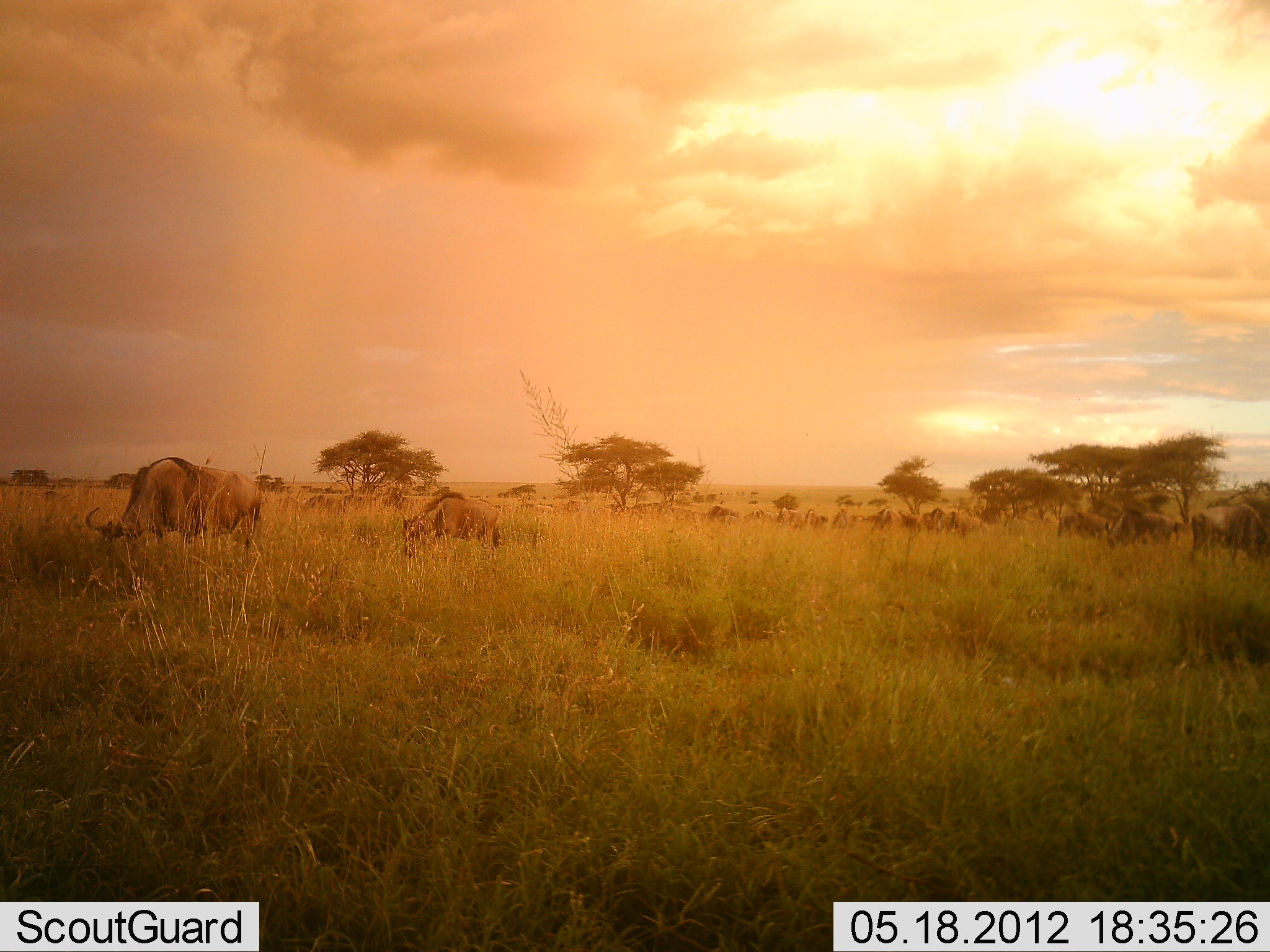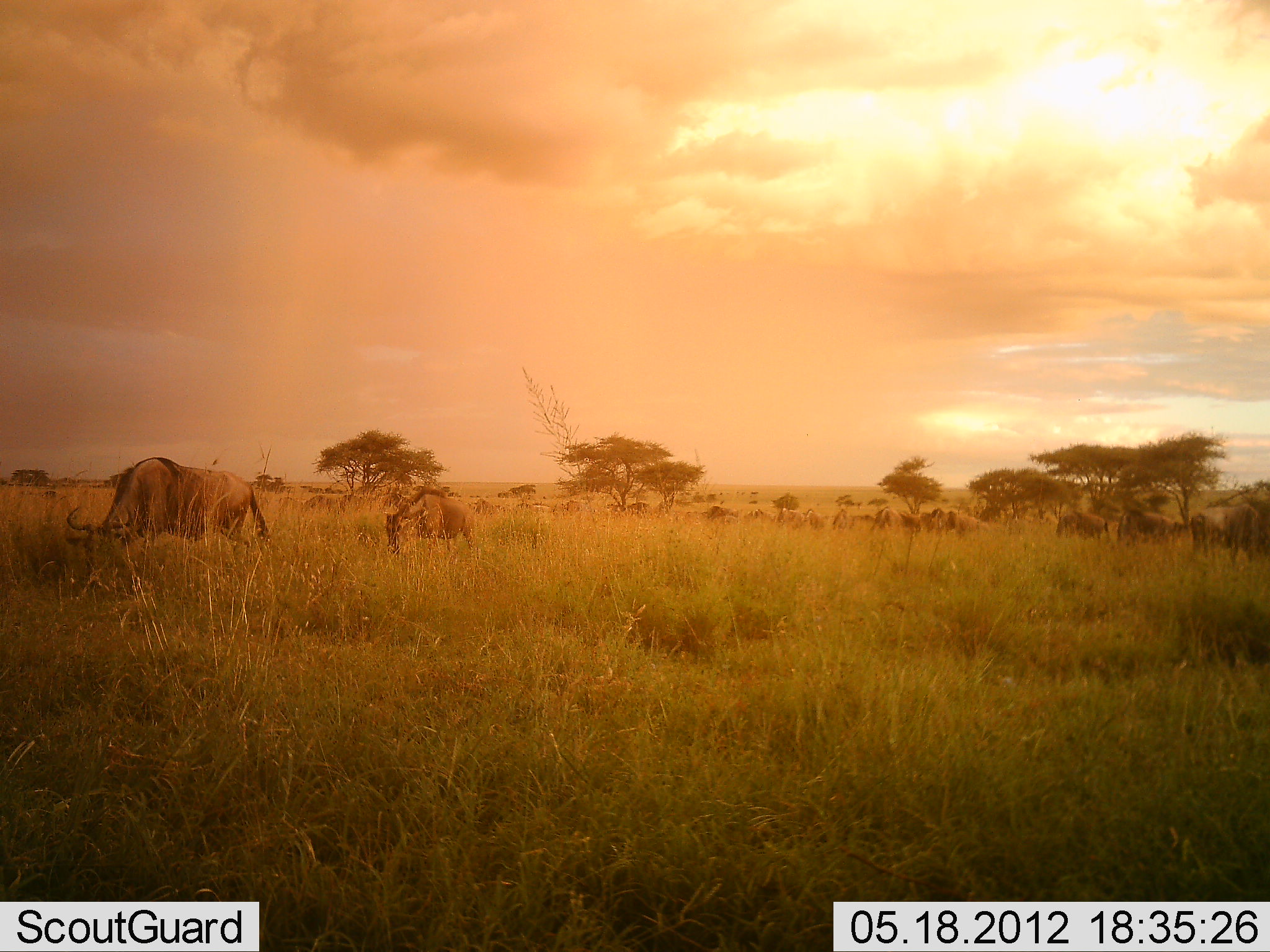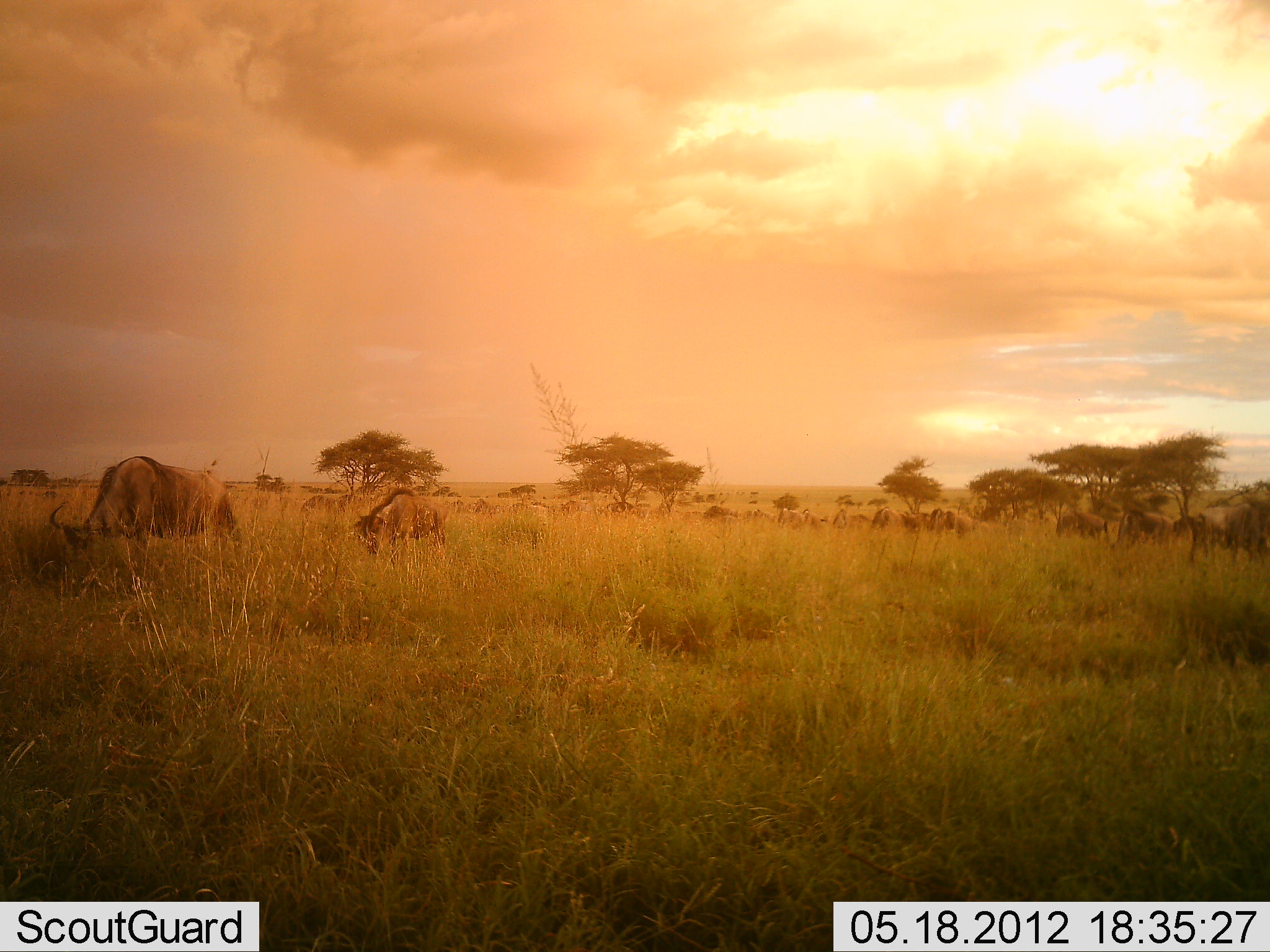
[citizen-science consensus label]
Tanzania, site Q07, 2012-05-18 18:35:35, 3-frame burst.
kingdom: Animalia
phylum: Chordata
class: Mammalia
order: Artiodactyla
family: Bovidae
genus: Connochaetes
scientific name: Connochaetes taurinus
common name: blue wildebeest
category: wildebeest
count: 11-50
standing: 60%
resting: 0%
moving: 50%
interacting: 0%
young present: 10%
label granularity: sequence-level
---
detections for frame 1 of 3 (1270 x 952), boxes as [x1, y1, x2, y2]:
animal: [84, 456, 262, 565]; [402, 492, 501, 560]; [1192, 505, 1266, 560]; [1227, 486, 1270, 562]; [1104, 505, 1181, 547]; [1057, 511, 1110, 538]; [943, 511, 985, 536]; [868, 505, 902, 532]; [922, 507, 945, 533]; [898, 509, 923, 532]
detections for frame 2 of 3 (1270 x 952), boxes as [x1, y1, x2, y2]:
animal: [63, 457, 273, 572]; [382, 487, 477, 562]; [1189, 504, 1261, 566]; [1117, 508, 1184, 546]; [1056, 511, 1109, 540]; [868, 507, 904, 532]; [947, 509, 980, 533]; [921, 507, 946, 534]; [900, 510, 920, 530]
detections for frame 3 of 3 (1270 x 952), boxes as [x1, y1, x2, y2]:
animal: [51, 455, 239, 584]; [355, 488, 446, 556]; [1187, 504, 1256, 562]; [1238, 488, 1270, 555]; [1126, 510, 1175, 545]; [1055, 512, 1109, 539]; [929, 508, 974, 534]; [833, 508, 871, 532]; [872, 506, 906, 530]; [904, 509, 929, 529]